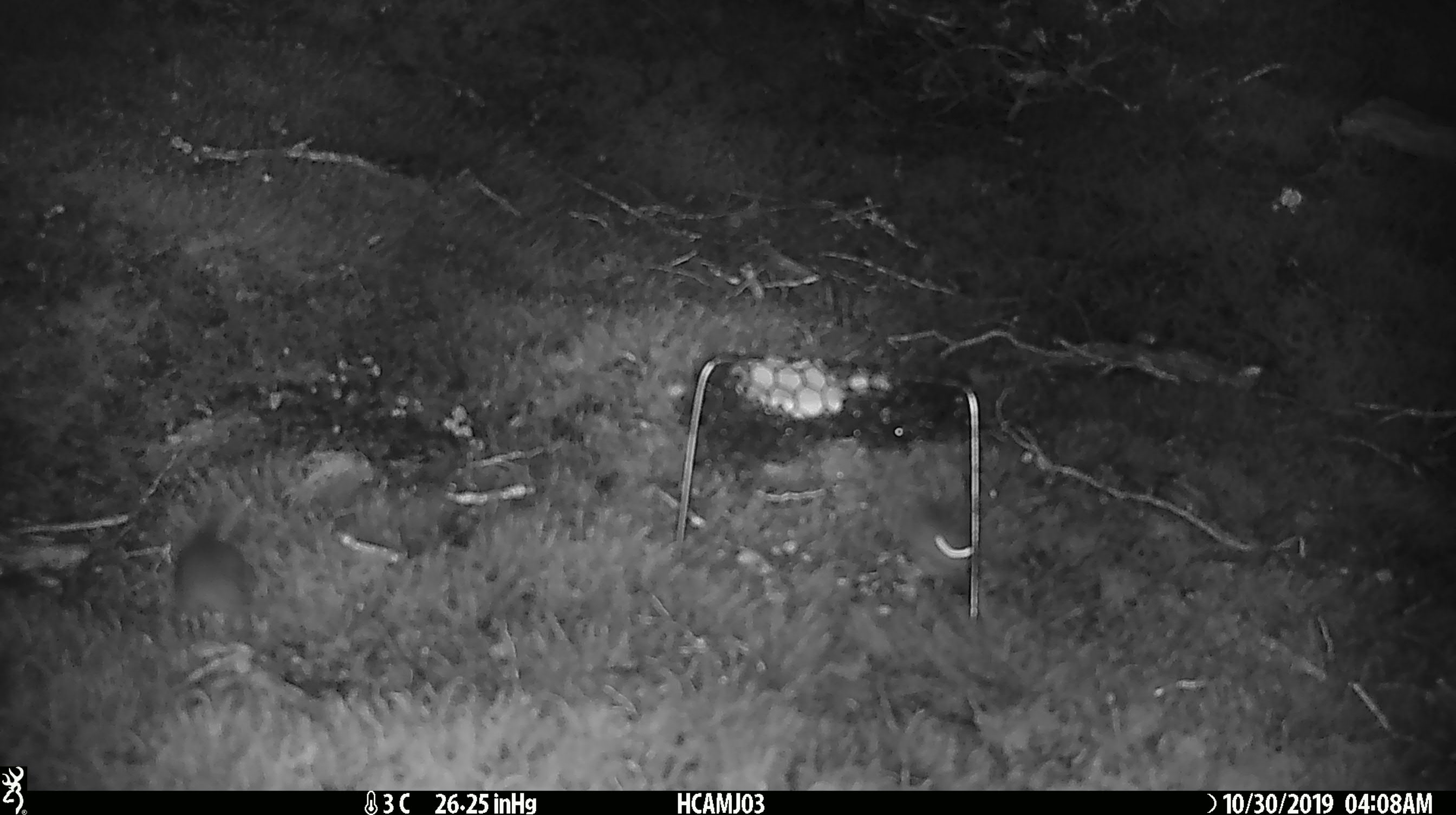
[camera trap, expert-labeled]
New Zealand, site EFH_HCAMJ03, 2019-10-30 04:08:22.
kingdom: Animalia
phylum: Chordata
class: Mammalia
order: Rodentia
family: Muridae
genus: Mus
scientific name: Mus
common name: mouse